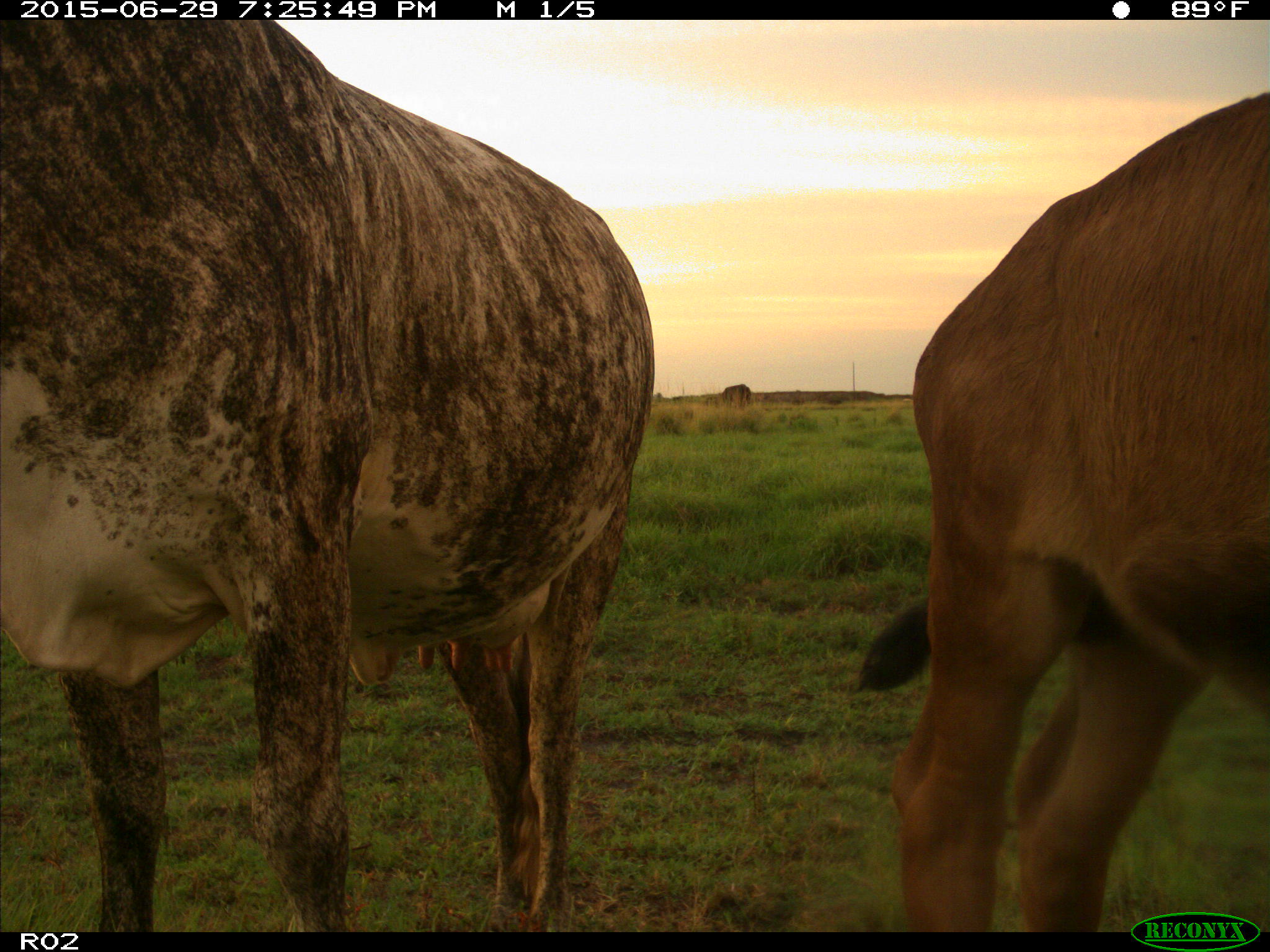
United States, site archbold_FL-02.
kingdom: Animalia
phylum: Chordata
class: Mammalia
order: Artiodactyla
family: Bovidae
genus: Bos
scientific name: Bos taurus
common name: domestic cow